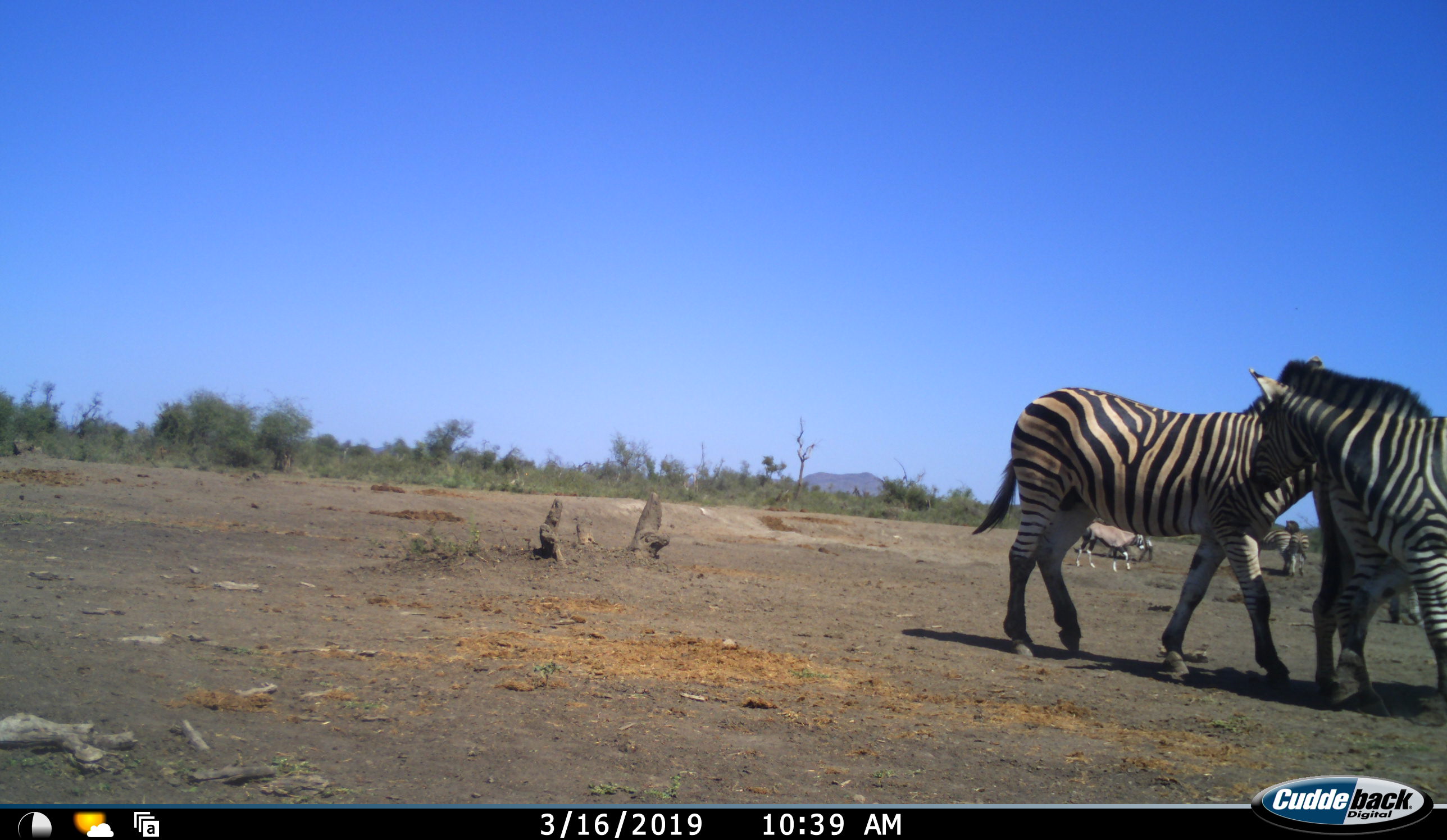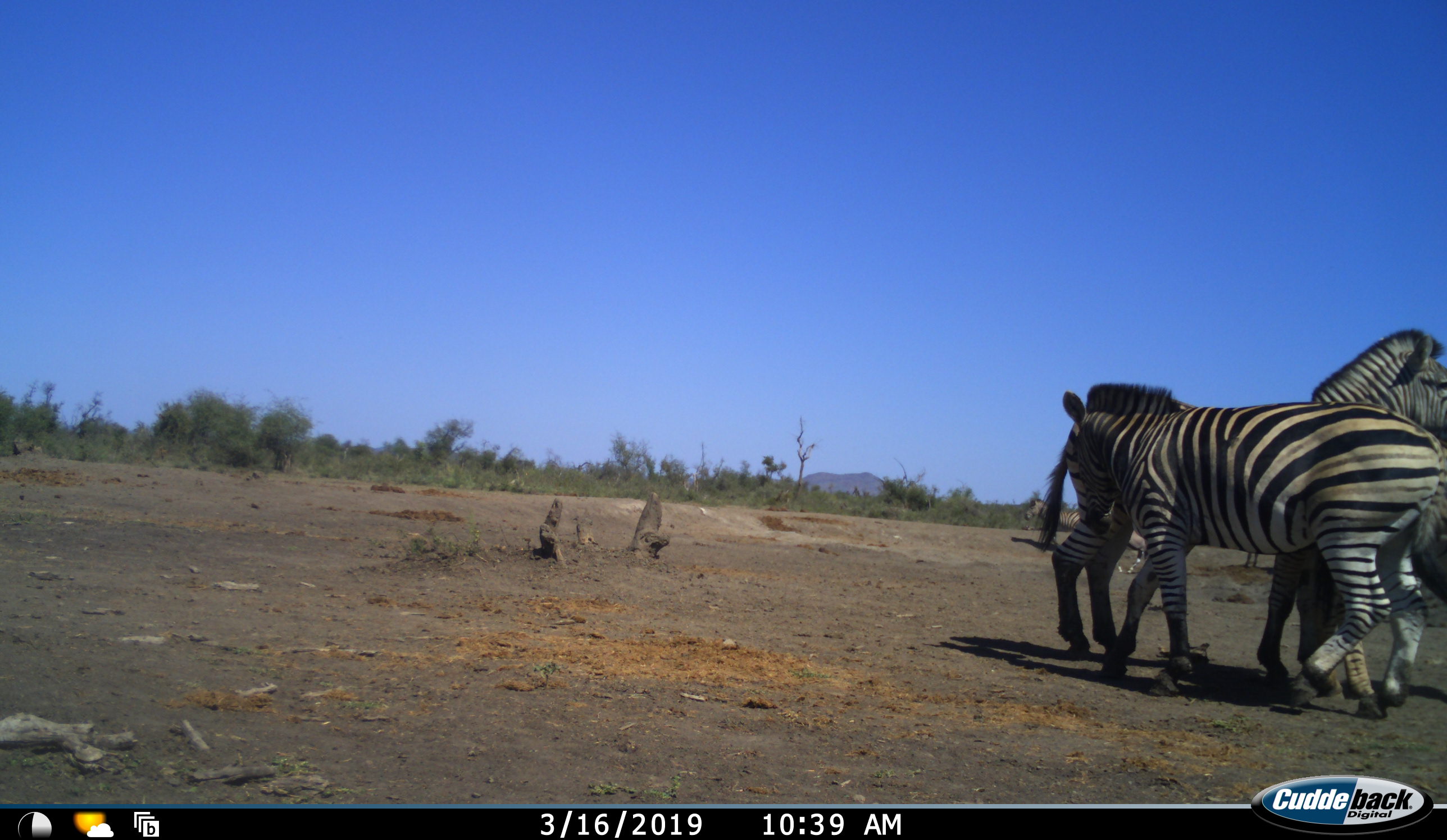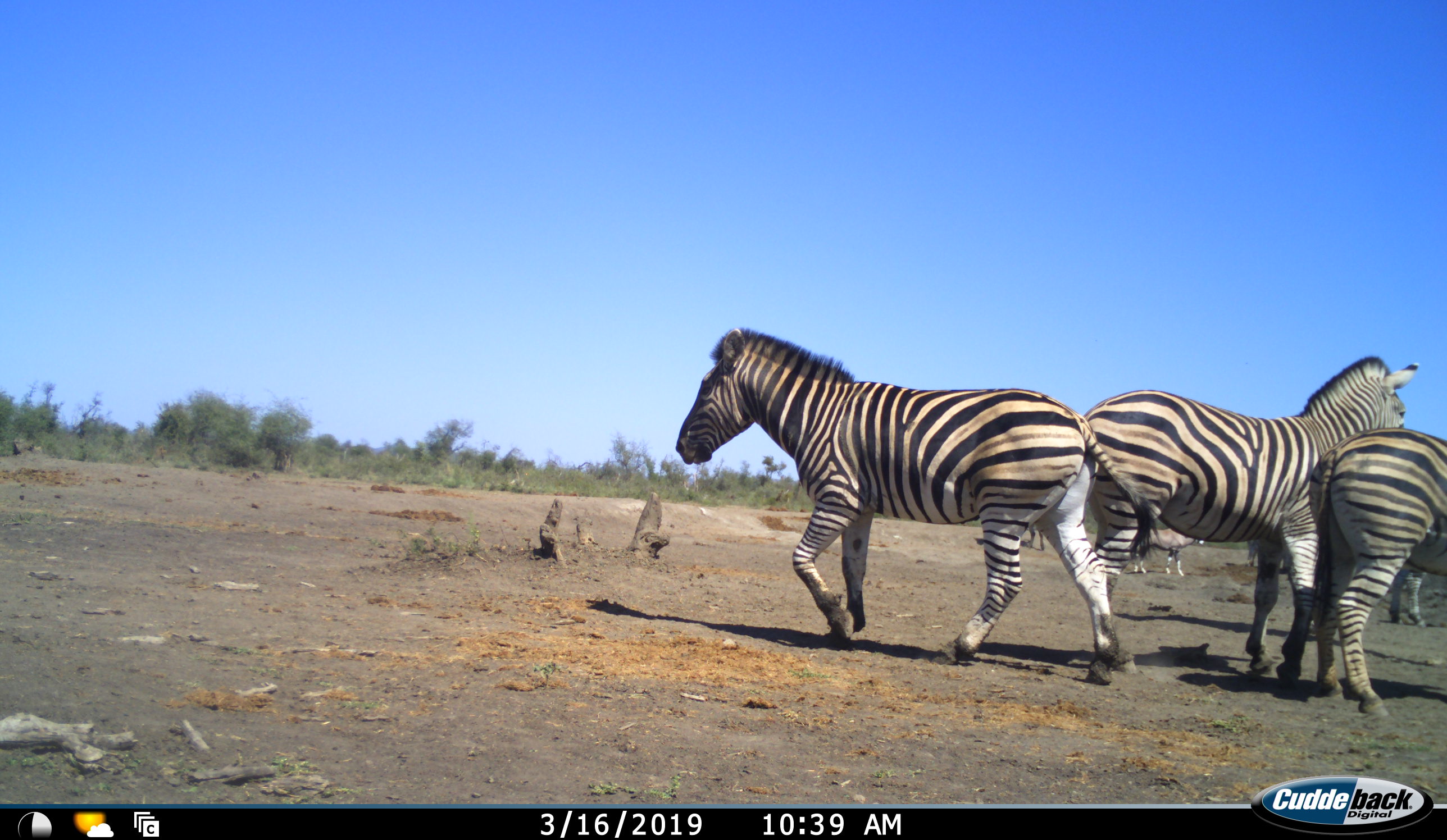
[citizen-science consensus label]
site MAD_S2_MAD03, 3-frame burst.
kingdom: Animalia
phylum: Chordata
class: Mammalia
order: Perissodactyla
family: Equidae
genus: Equus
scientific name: Equus quagga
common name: plains zebra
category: zebraplains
Zebraplains (plains zebra) (Equus quagga), count 6. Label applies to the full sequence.